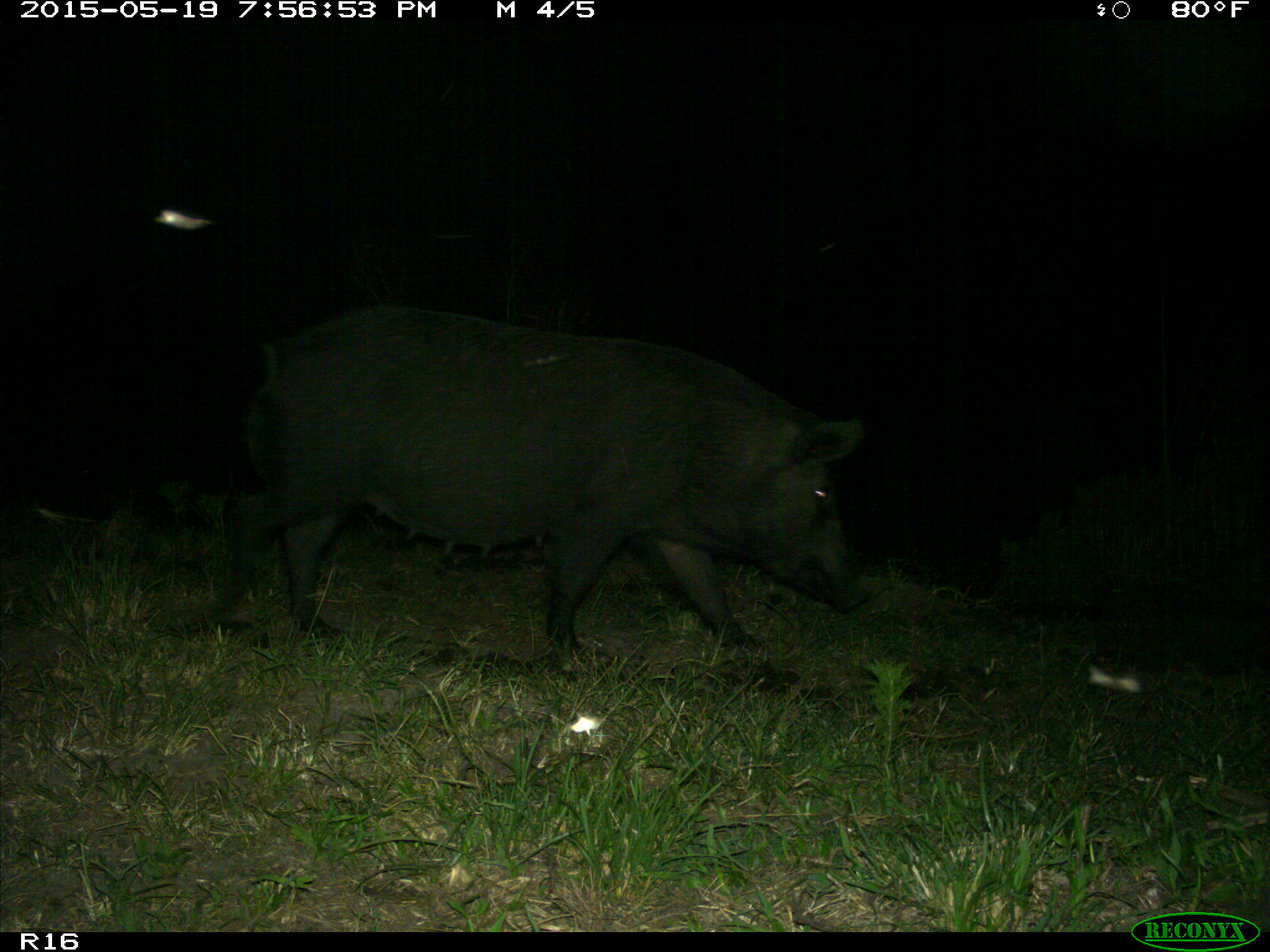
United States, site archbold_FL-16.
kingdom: Animalia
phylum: Chordata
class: Mammalia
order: Artiodactyla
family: Suidae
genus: Sus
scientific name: Sus scrofa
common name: wild boar